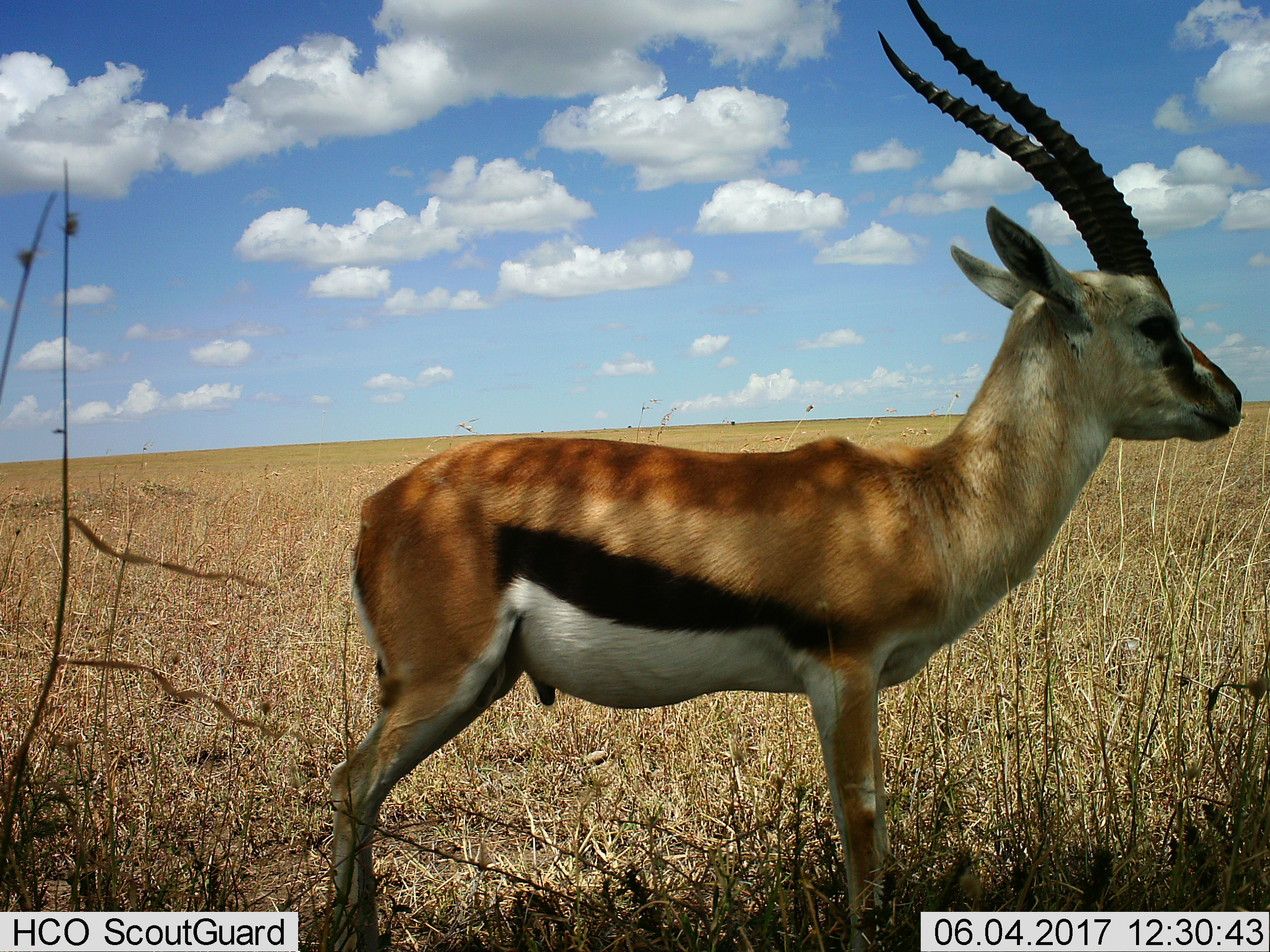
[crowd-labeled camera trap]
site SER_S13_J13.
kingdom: Animalia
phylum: Chordata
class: Mammalia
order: Artiodactyla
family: Bovidae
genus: Eudorcas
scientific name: Eudorcas thomsonii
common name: thomson's gazelle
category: gazellethomsons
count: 1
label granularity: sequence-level